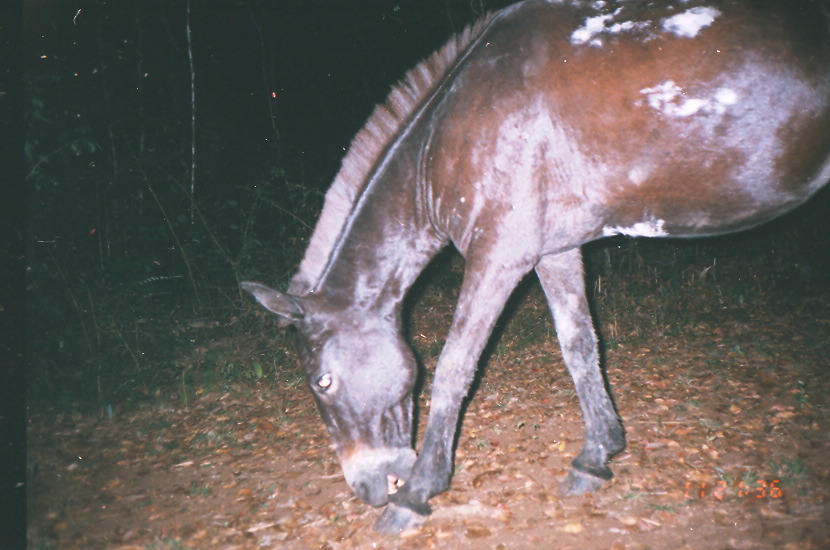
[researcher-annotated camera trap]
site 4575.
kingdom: Animalia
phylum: Chordata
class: Mammalia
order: Perissodactyla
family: Equidae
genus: Equus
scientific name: Equus ferus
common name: wild horse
Equus ferus (wild horse).